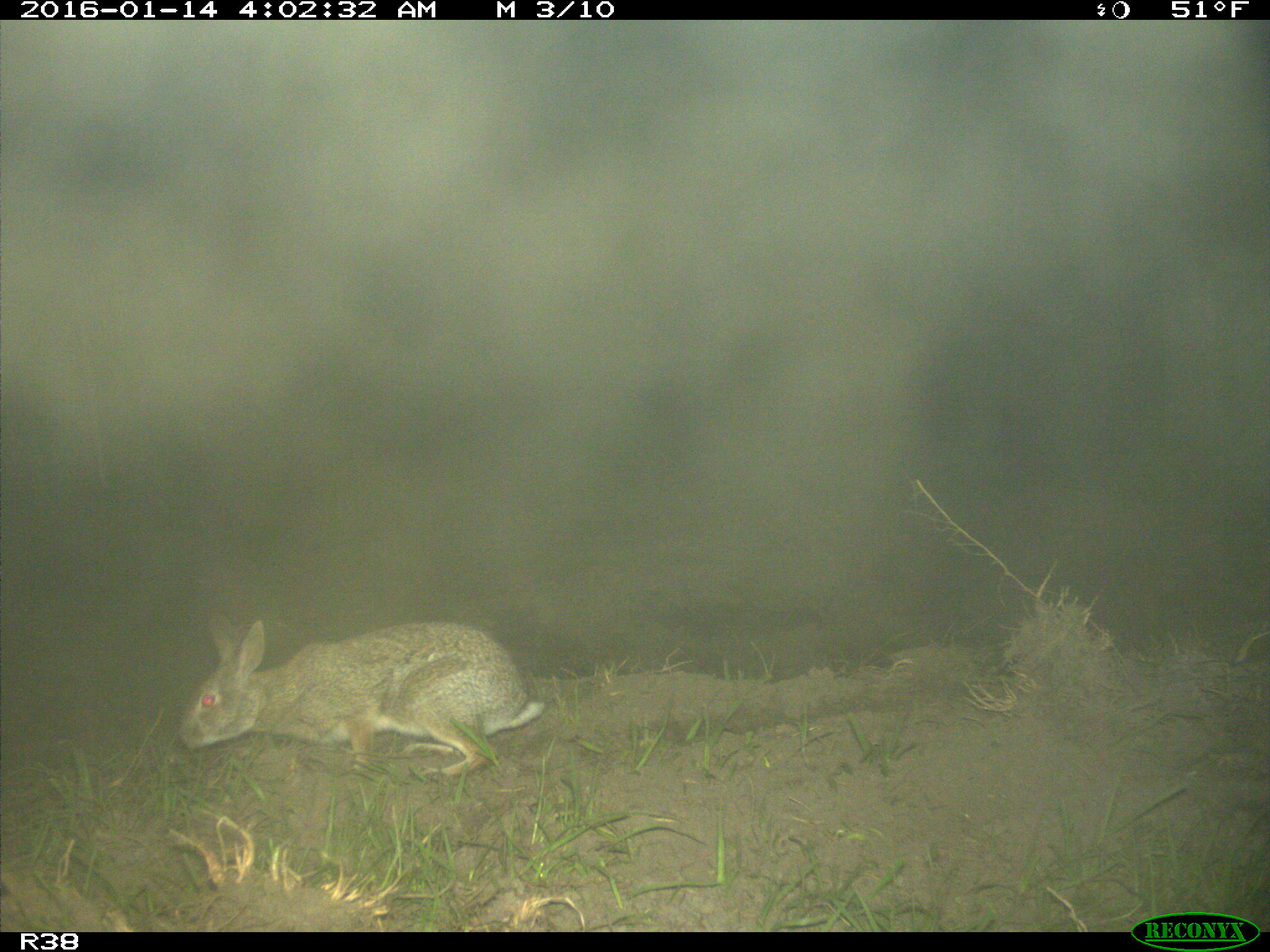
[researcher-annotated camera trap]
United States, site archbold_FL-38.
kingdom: Animalia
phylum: Chordata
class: Mammalia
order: Lagomorpha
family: Leporidae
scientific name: Leporidae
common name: rabbits and hares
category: unidentified rabbit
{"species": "unidentified rabbit (rabbits and hares) (Leporidae)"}